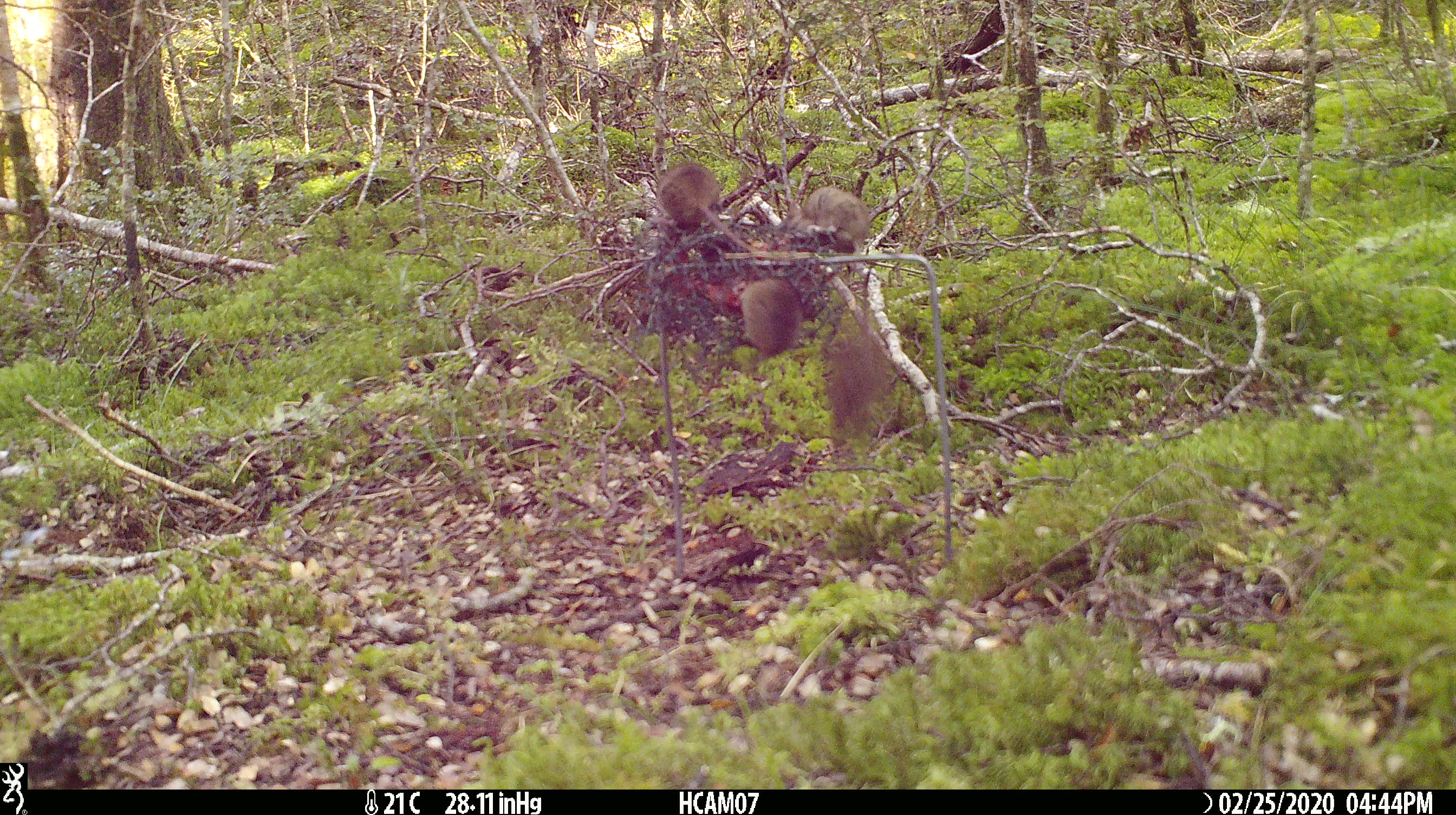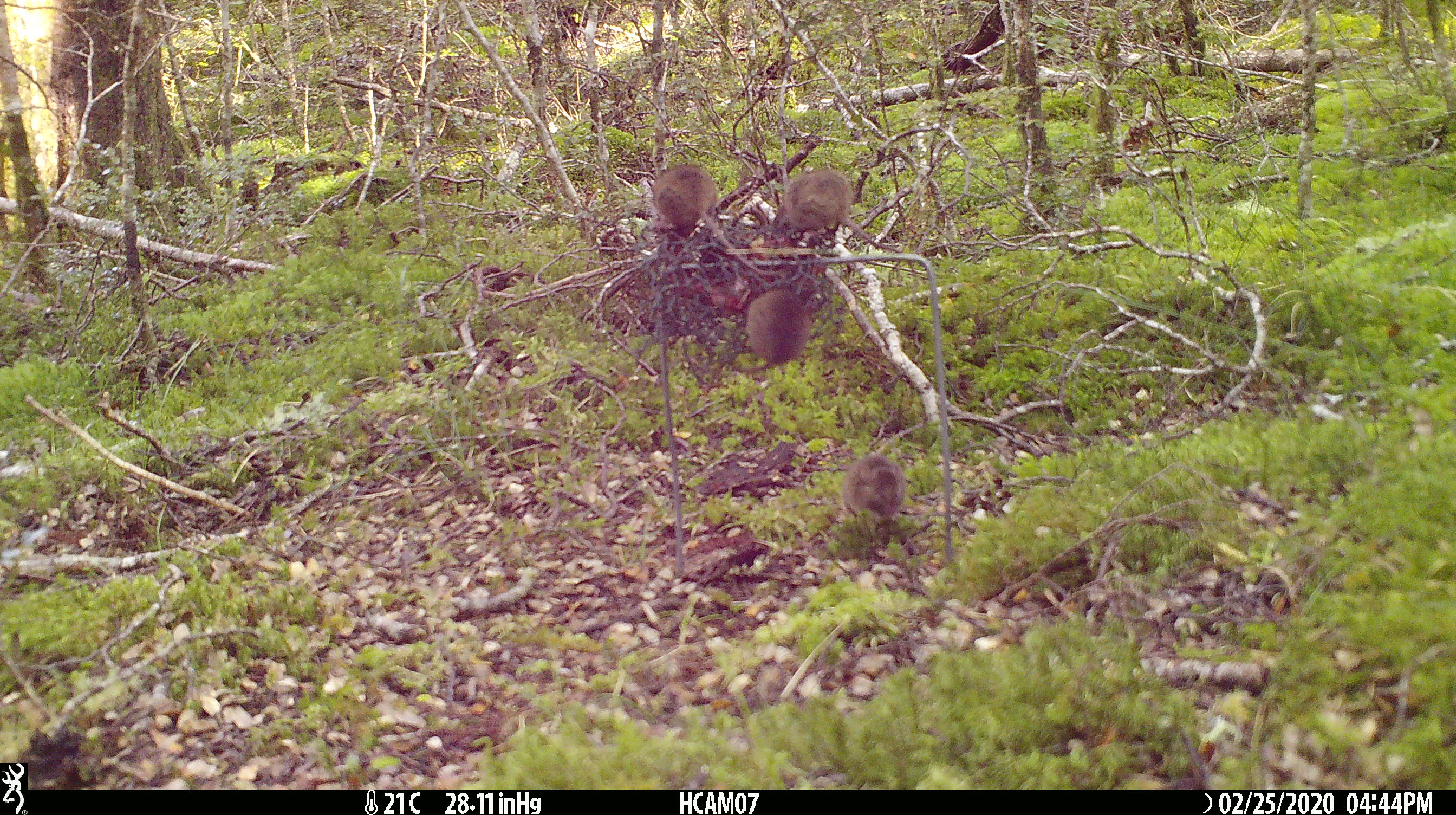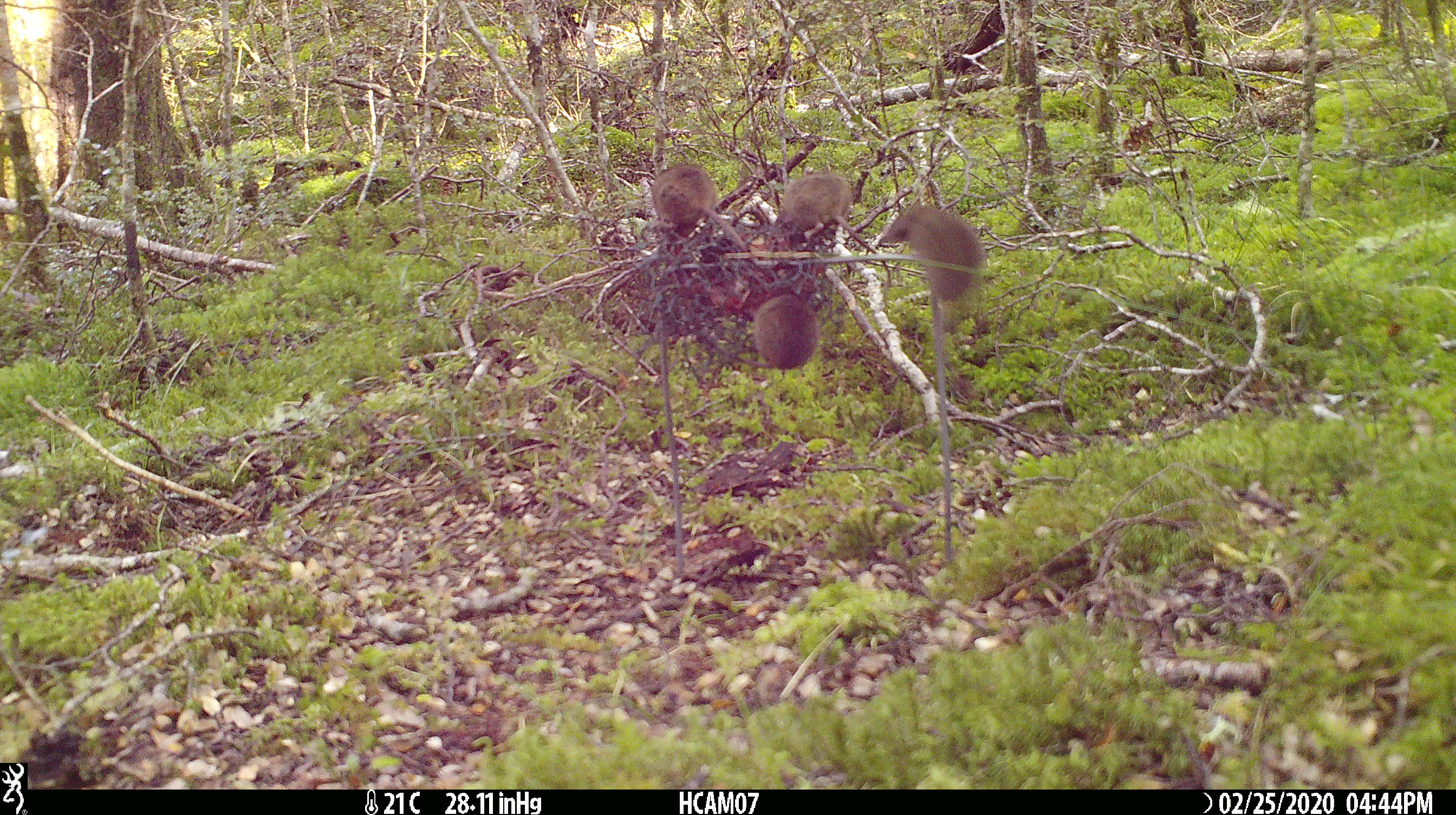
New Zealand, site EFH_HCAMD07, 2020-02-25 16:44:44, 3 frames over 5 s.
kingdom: Animalia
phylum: Chordata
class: Mammalia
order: Rodentia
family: Muridae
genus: Mus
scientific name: Mus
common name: mouse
Mouse (Mus).